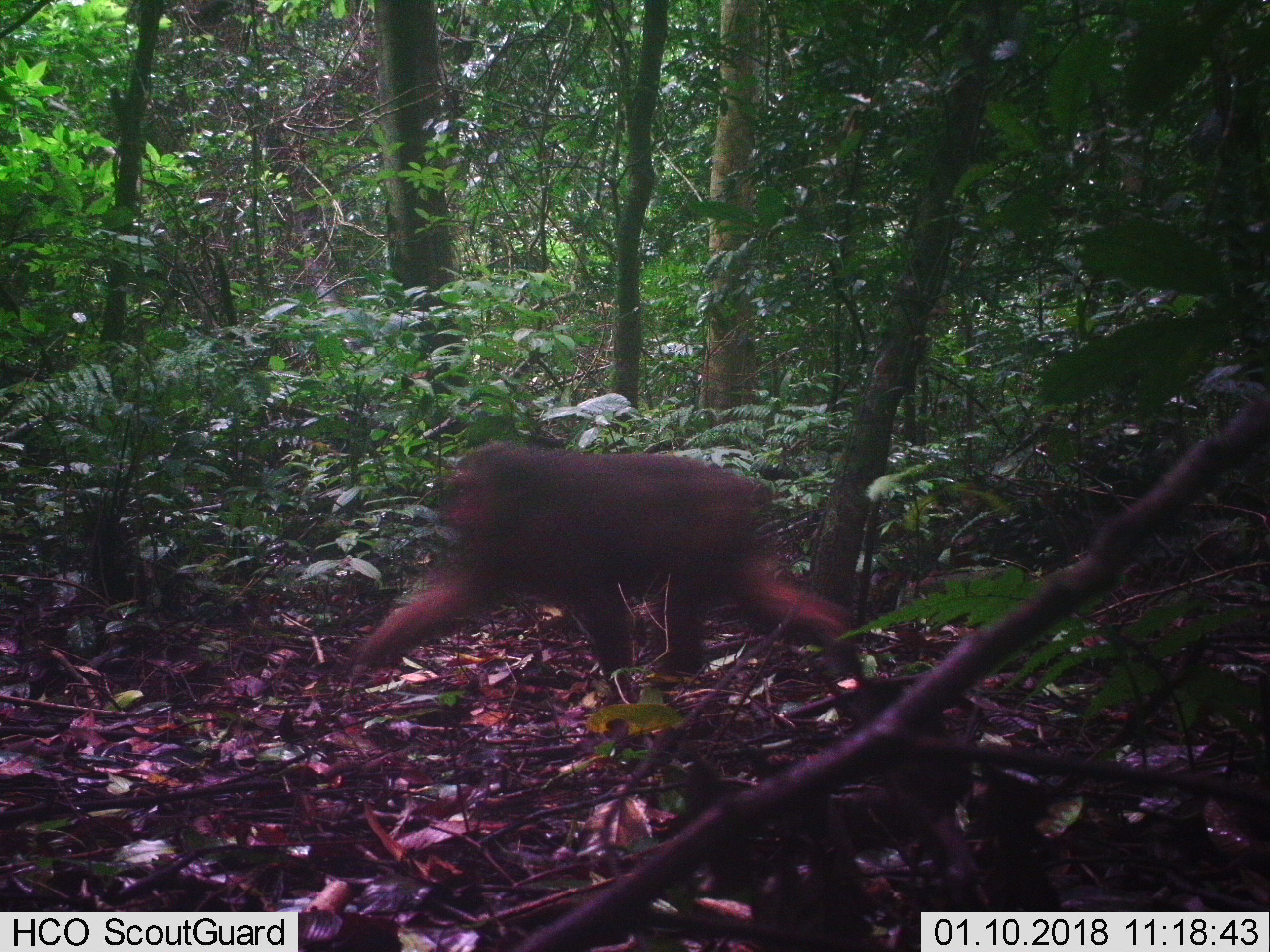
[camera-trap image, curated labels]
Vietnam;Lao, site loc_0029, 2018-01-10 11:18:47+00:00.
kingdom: Animalia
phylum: Chordata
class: Mammalia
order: Primates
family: Cercopithecidae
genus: Macaca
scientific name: Macaca arctoides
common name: stump-tailed macaque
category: stump tailed macaque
Stump tailed macaque (stump-tailed macaque) (Macaca arctoides). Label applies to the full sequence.